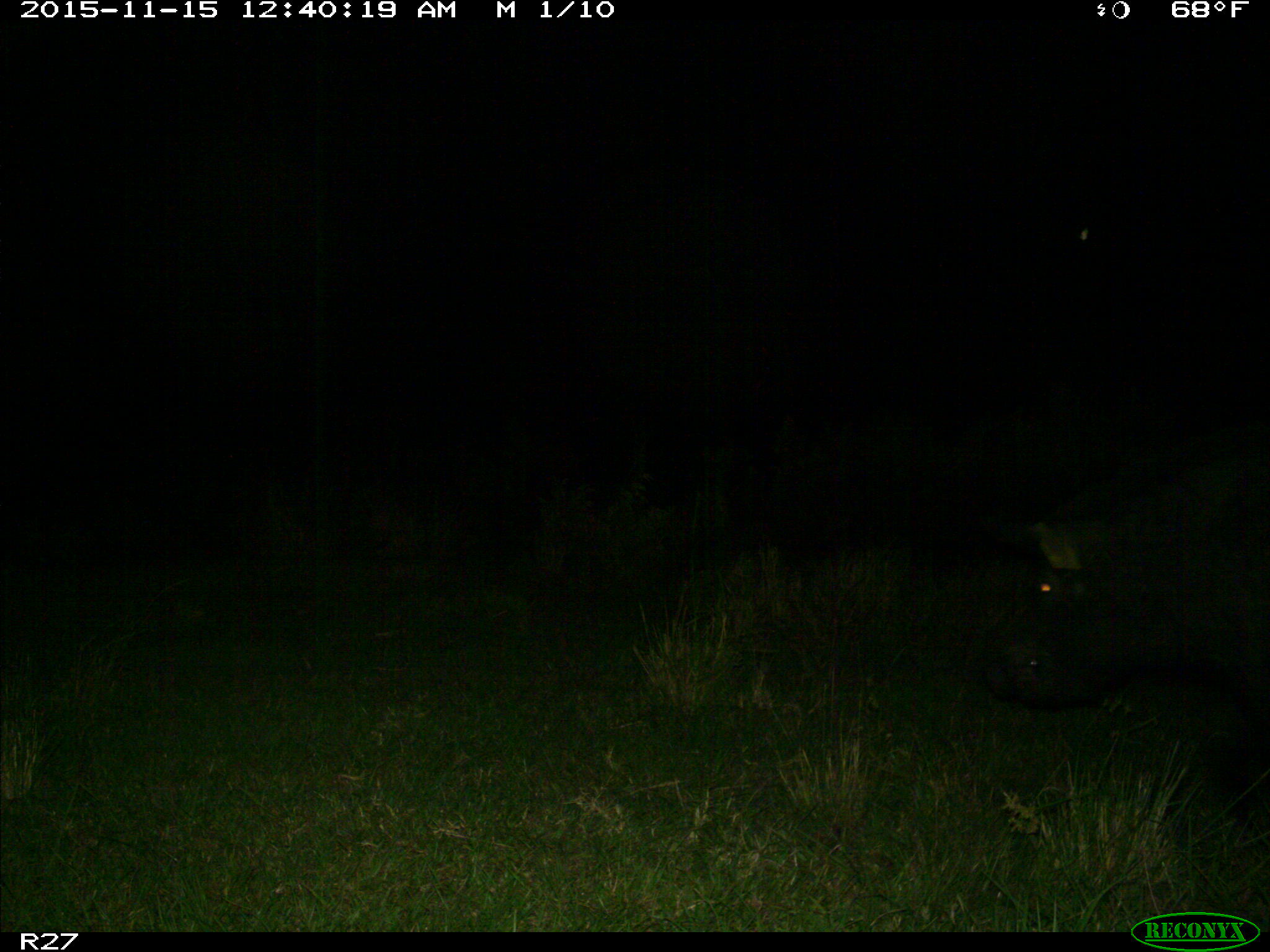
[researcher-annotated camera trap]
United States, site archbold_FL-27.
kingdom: Animalia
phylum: Chordata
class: Mammalia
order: Artiodactyla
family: Suidae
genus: Sus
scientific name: Sus scrofa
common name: wild boar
Sus scrofa (wild boar).